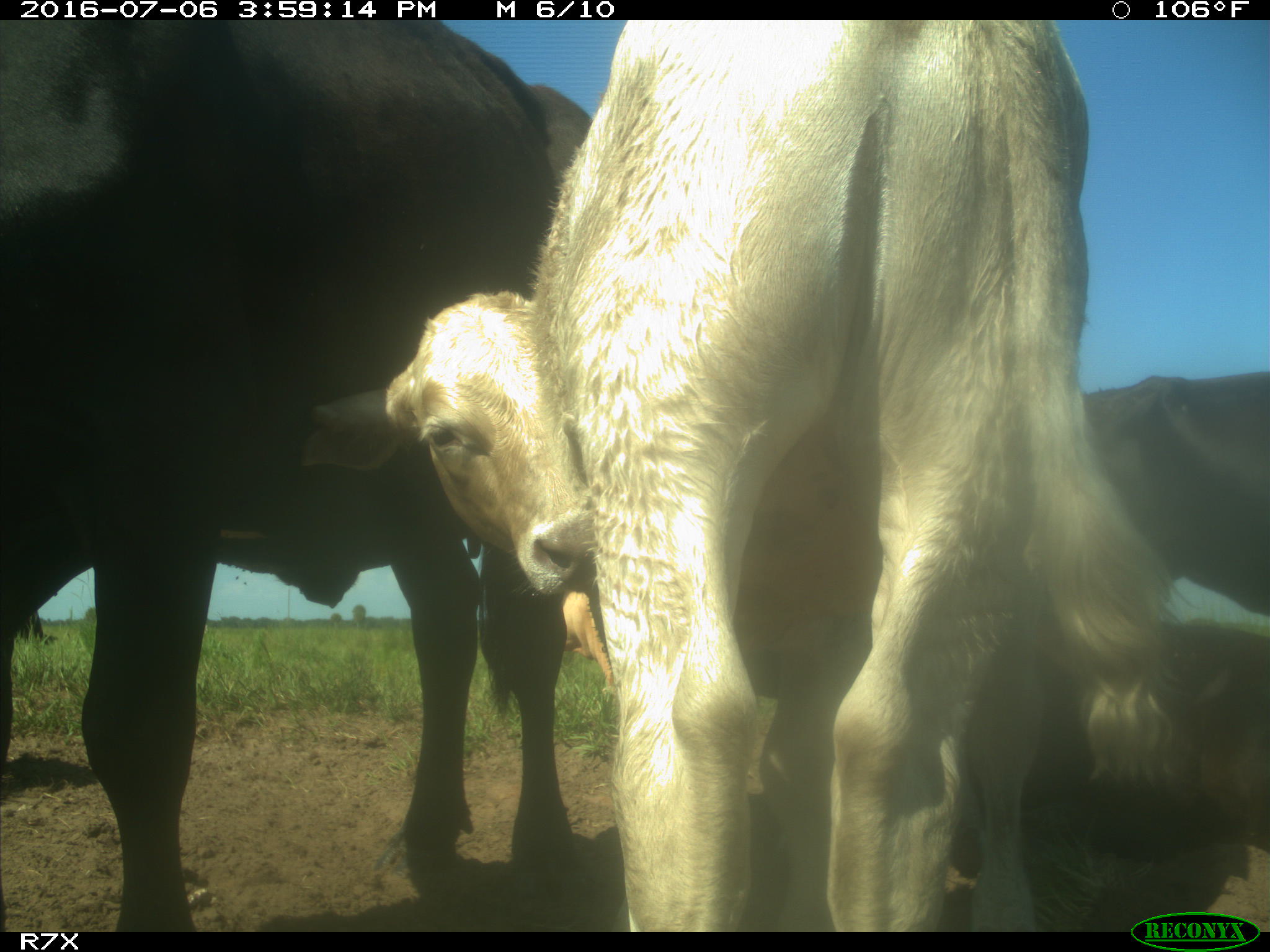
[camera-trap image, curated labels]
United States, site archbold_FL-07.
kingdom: Animalia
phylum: Chordata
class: Mammalia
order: Artiodactyla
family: Bovidae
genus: Bos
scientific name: Bos taurus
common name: domestic cow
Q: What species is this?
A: Bos taurus (domestic cow).